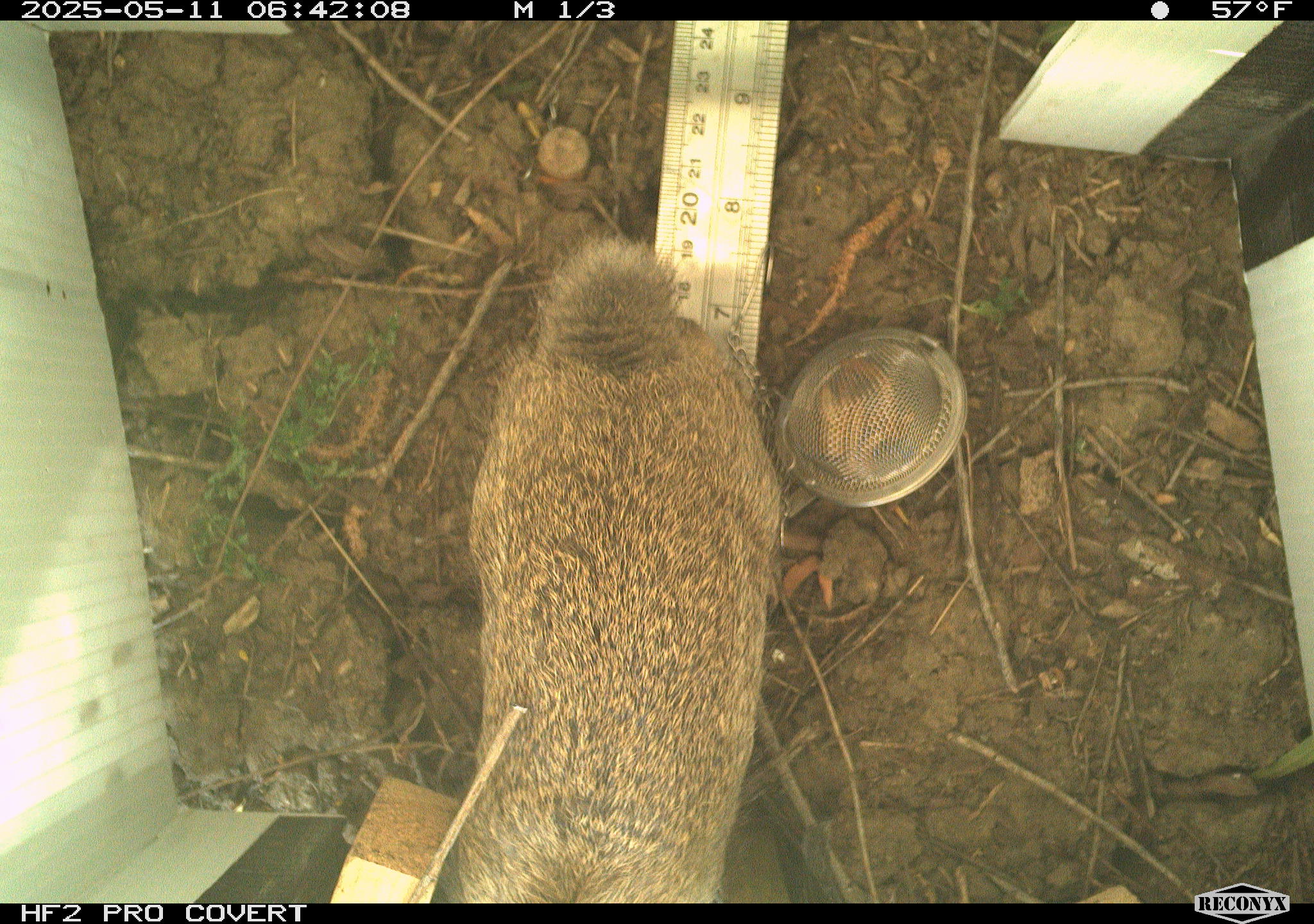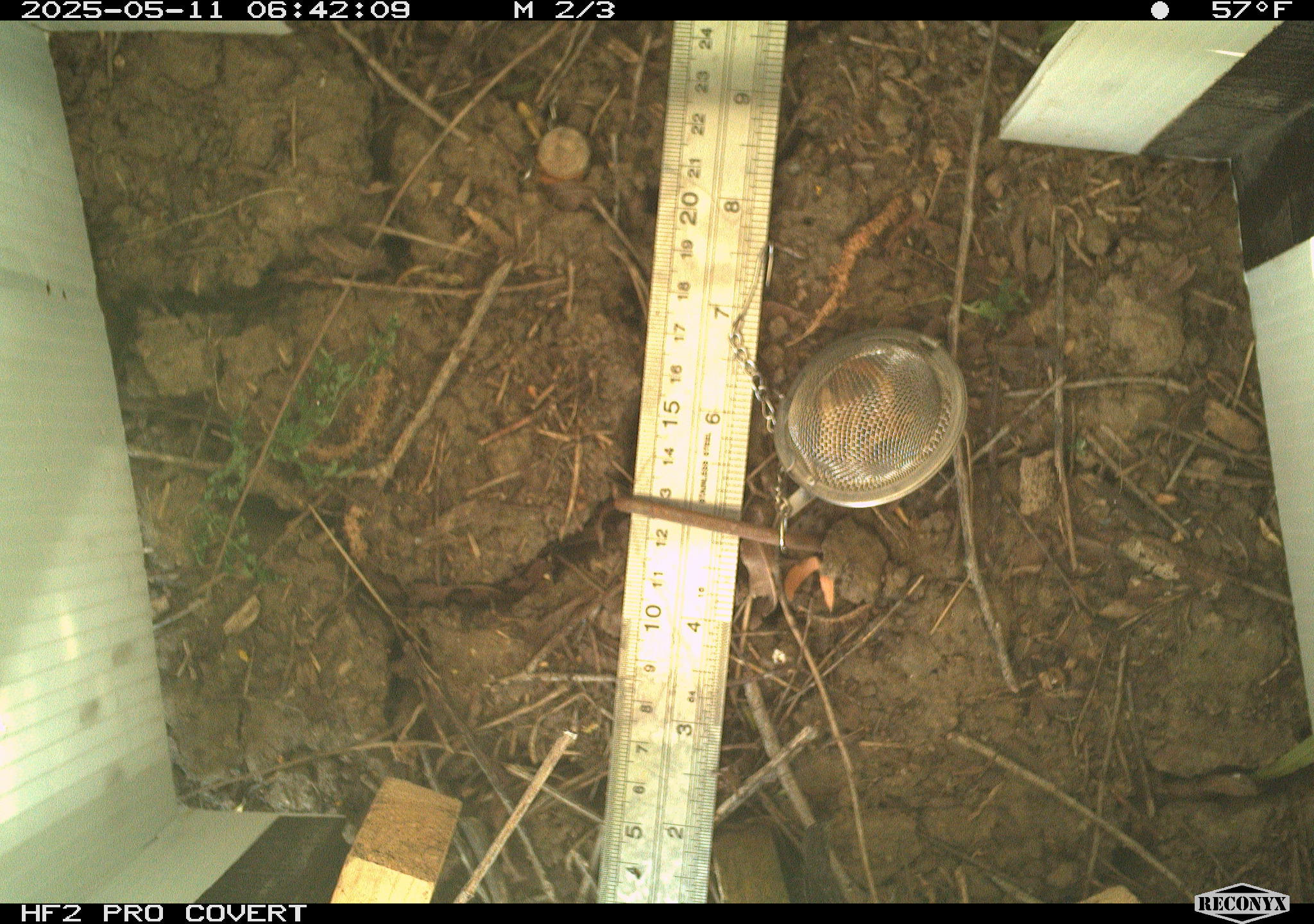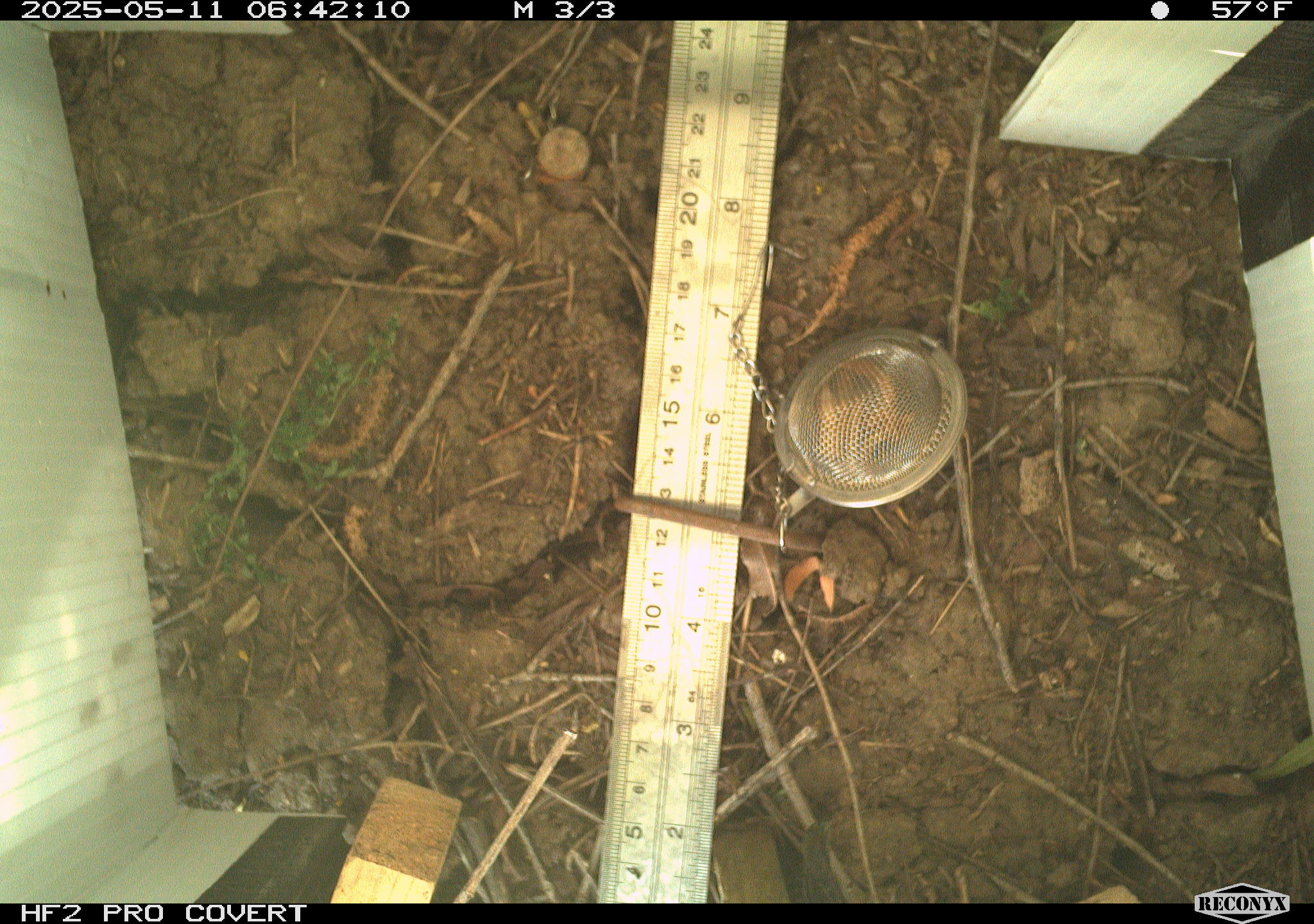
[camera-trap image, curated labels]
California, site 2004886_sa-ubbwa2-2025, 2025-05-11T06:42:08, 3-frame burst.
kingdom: Animalia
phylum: Chordata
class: Mammalia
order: Lagomorpha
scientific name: Lagomorpha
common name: hares, rabbits, and pikas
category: lagomorpha order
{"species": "lagomorpha order (hares, rabbits, and pikas) (Lagomorpha)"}